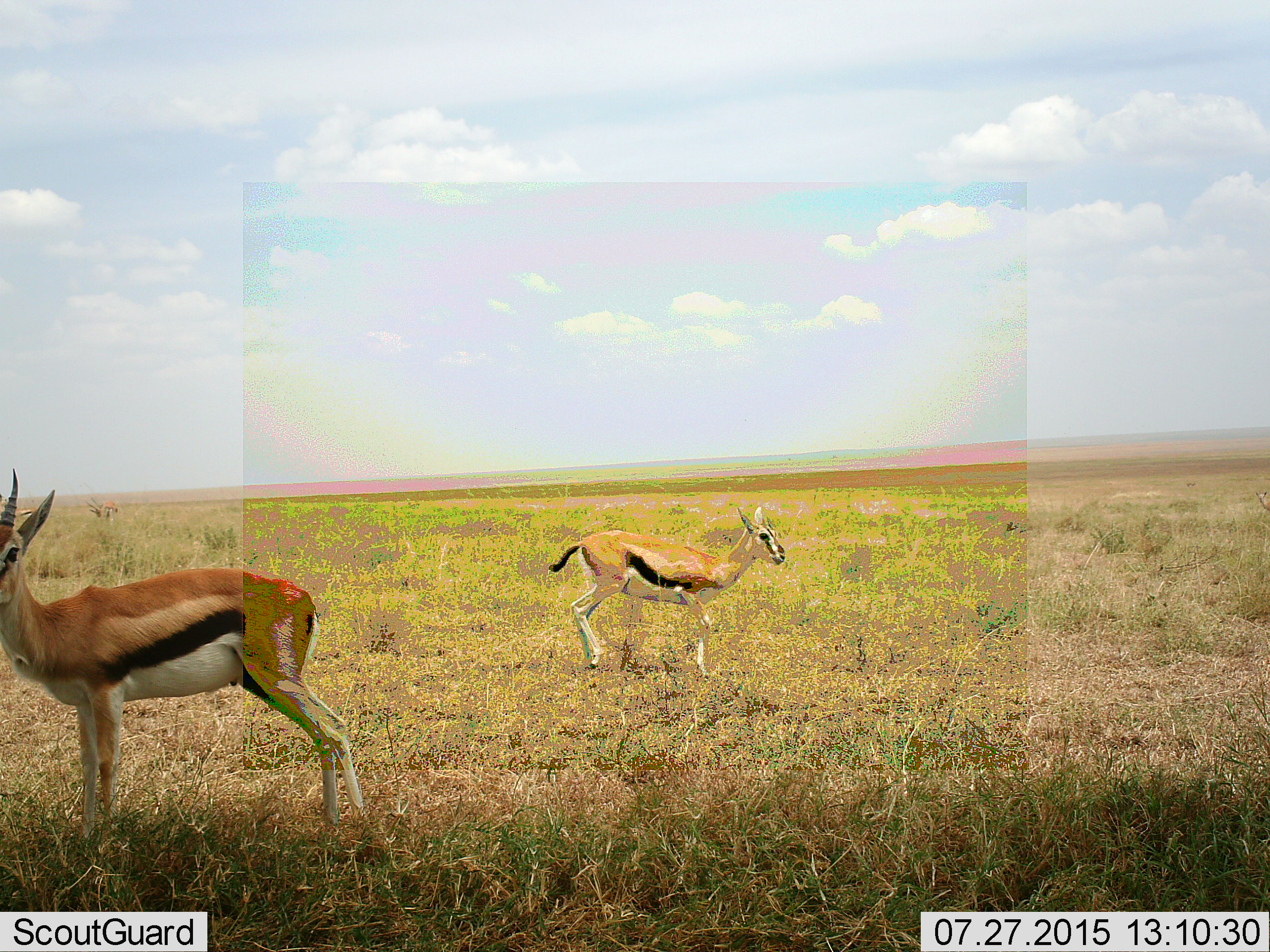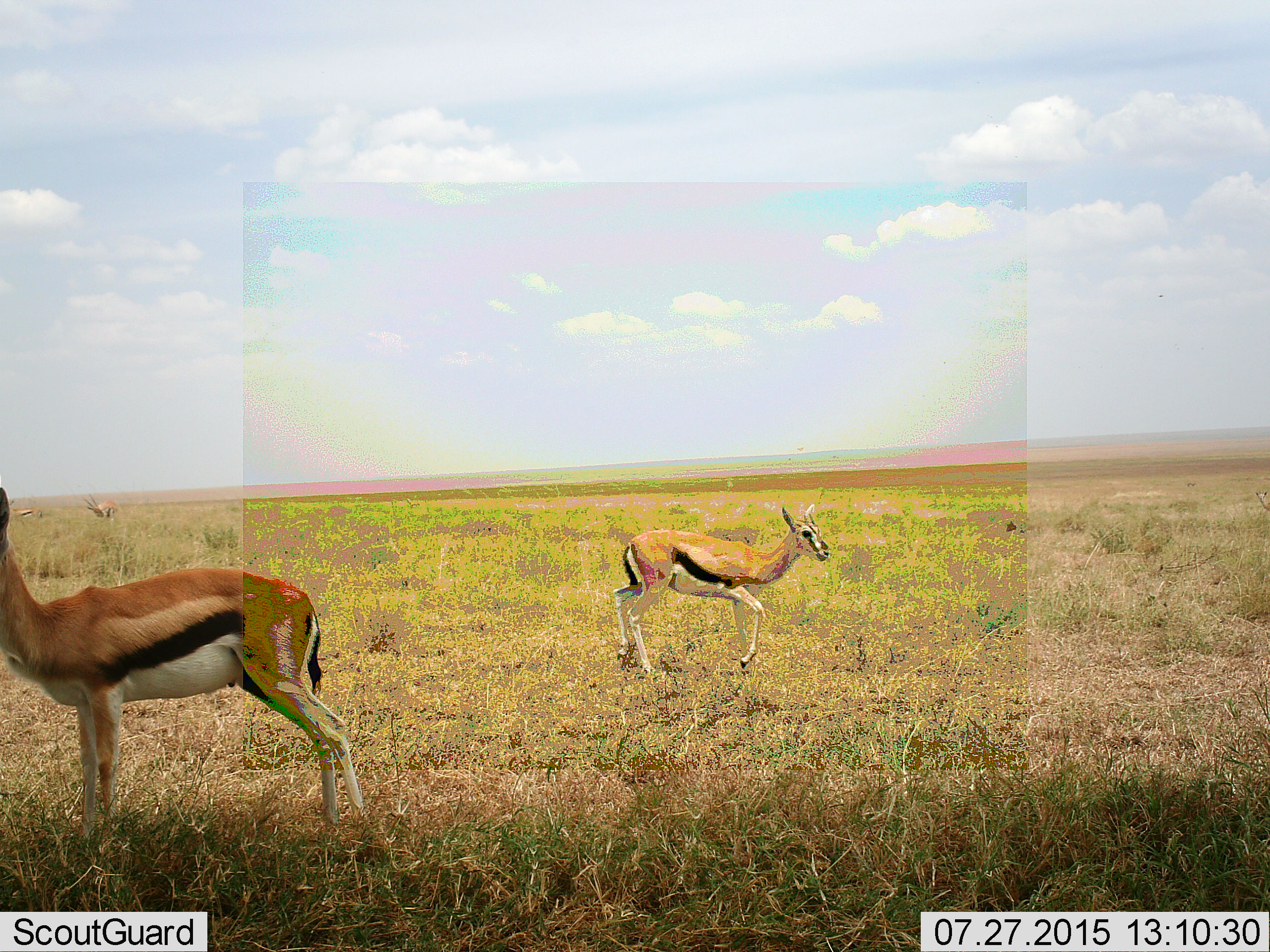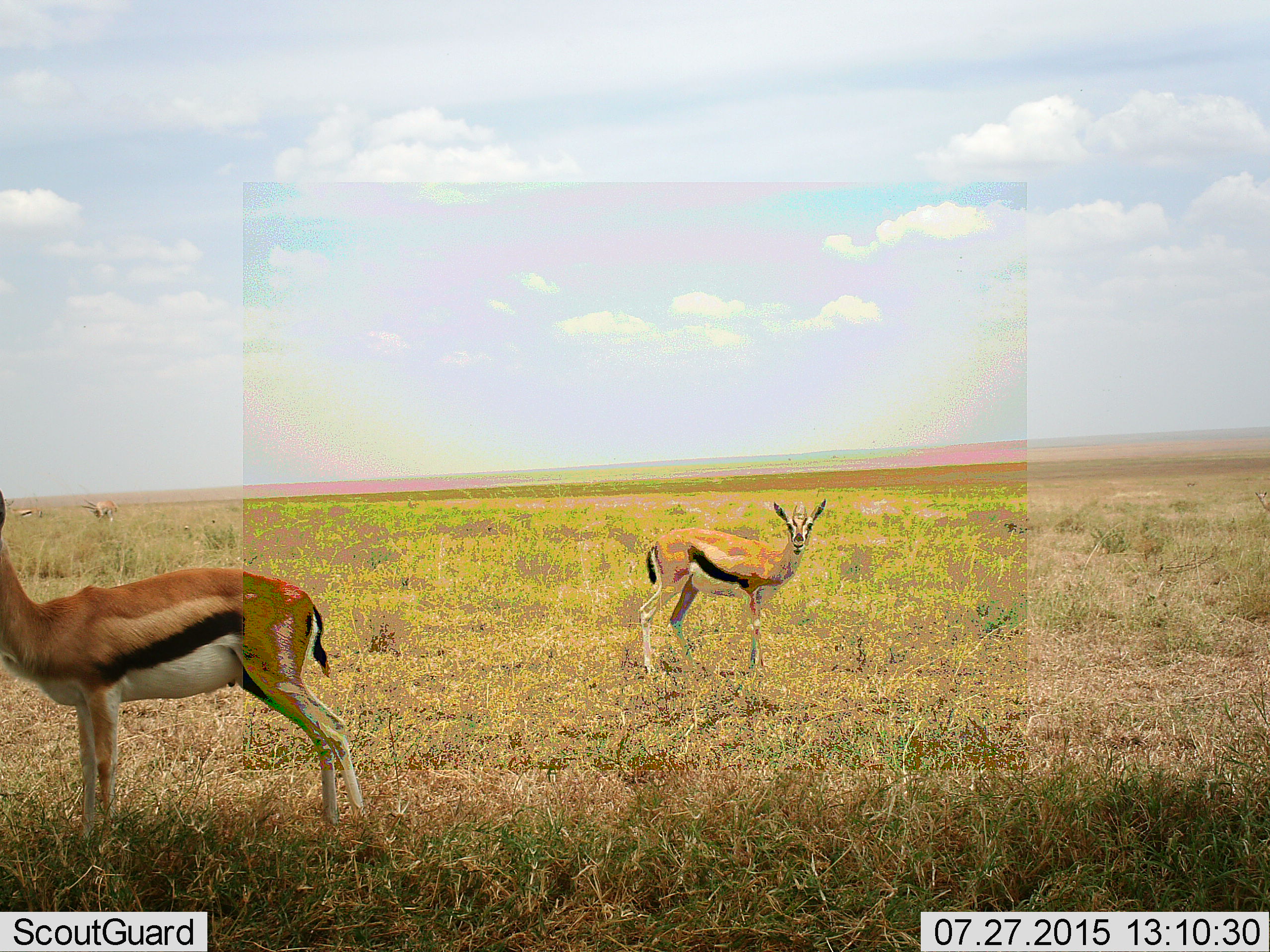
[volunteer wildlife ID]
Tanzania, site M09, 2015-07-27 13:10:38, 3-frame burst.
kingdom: Animalia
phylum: Chordata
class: Mammalia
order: Artiodactyla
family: Bovidae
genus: Eudorcas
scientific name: Eudorcas thomsonii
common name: thomson's gazelle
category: gazellethomsons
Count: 2.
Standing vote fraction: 90%.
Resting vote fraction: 0%.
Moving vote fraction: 70%.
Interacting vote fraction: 0%.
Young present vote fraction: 30%.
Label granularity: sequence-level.